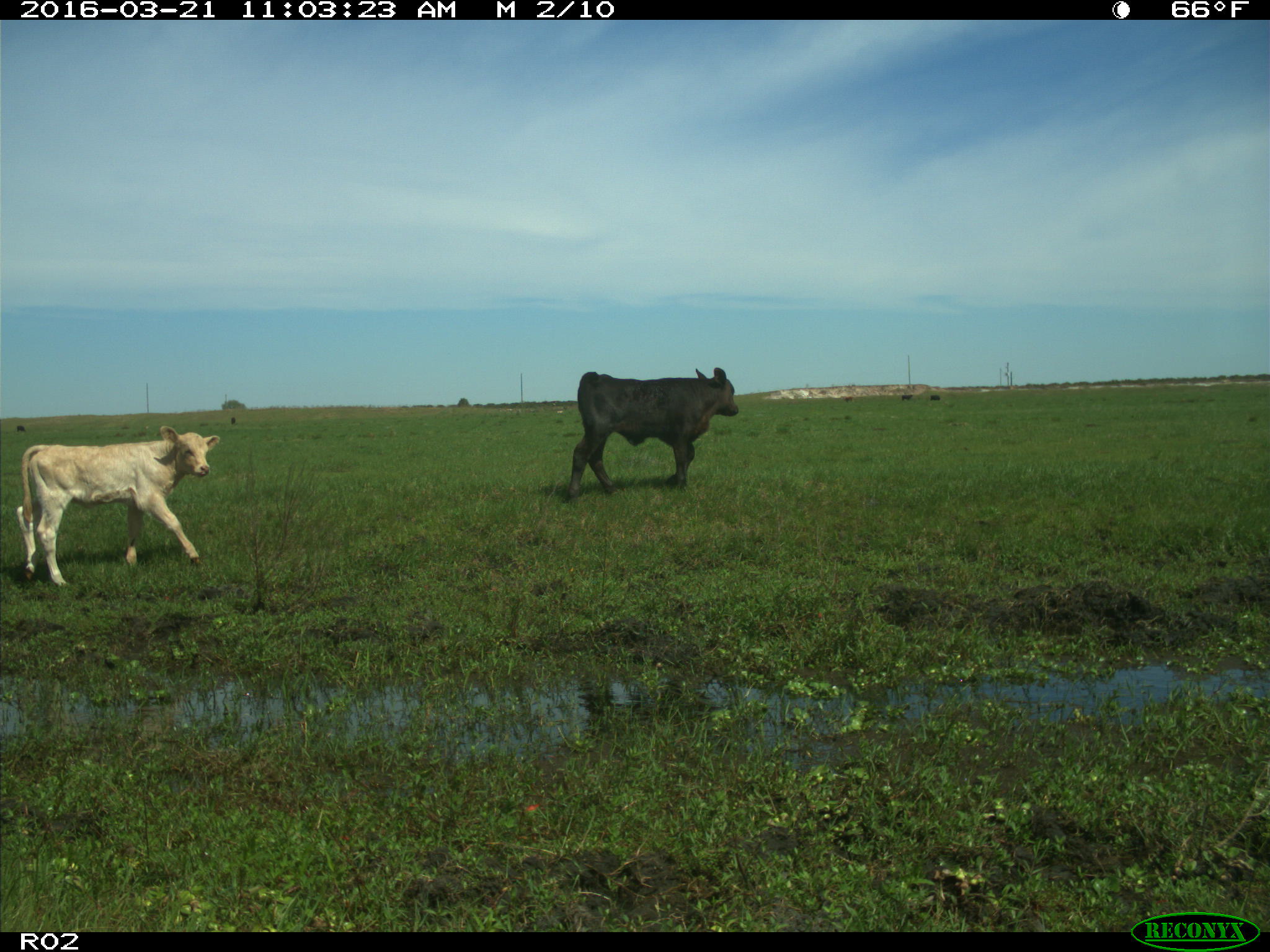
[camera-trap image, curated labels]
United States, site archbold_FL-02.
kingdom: Animalia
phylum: Chordata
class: Mammalia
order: Artiodactyla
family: Bovidae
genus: Bos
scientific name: Bos taurus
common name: domestic cow